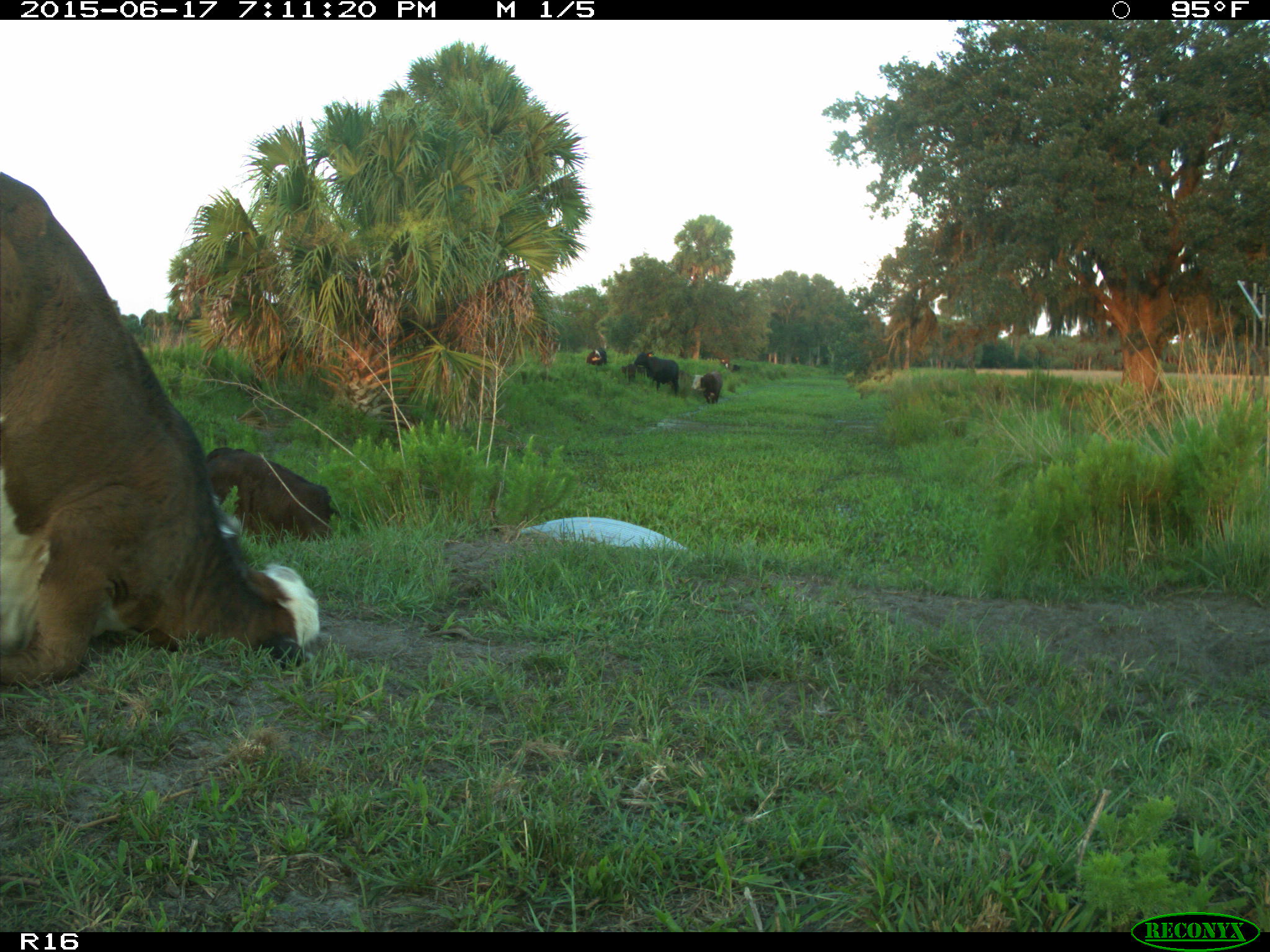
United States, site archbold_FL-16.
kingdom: Animalia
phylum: Chordata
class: Mammalia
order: Artiodactyla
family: Bovidae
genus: Bos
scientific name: Bos taurus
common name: domestic cow